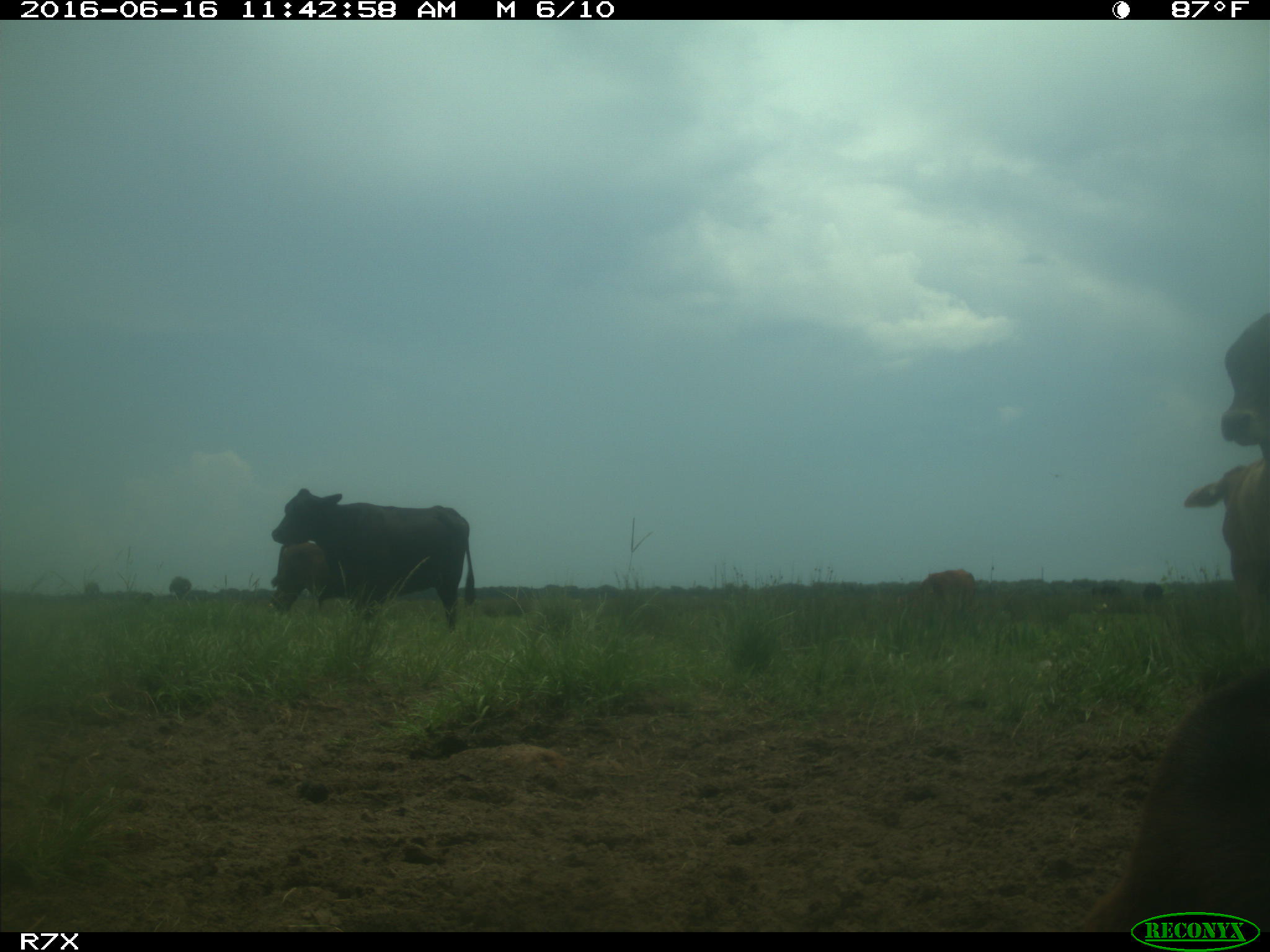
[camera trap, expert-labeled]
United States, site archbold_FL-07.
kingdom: Animalia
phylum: Chordata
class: Mammalia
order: Artiodactyla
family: Bovidae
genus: Bos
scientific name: Bos taurus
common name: domestic cow